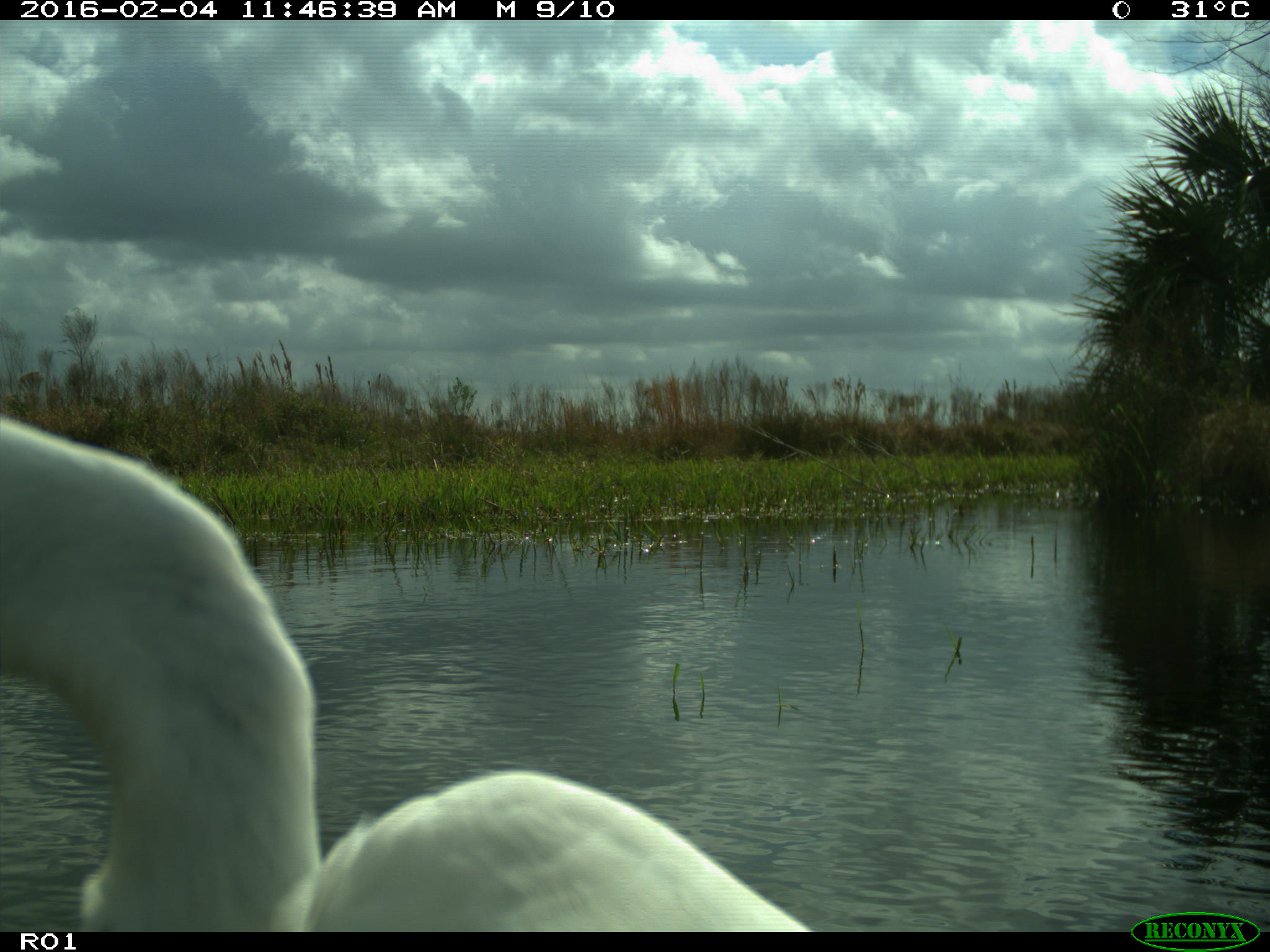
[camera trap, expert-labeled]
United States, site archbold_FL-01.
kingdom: Animalia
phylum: Chordata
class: Aves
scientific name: Aves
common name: birds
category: unidentified bird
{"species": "unidentified bird (birds) (Aves)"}